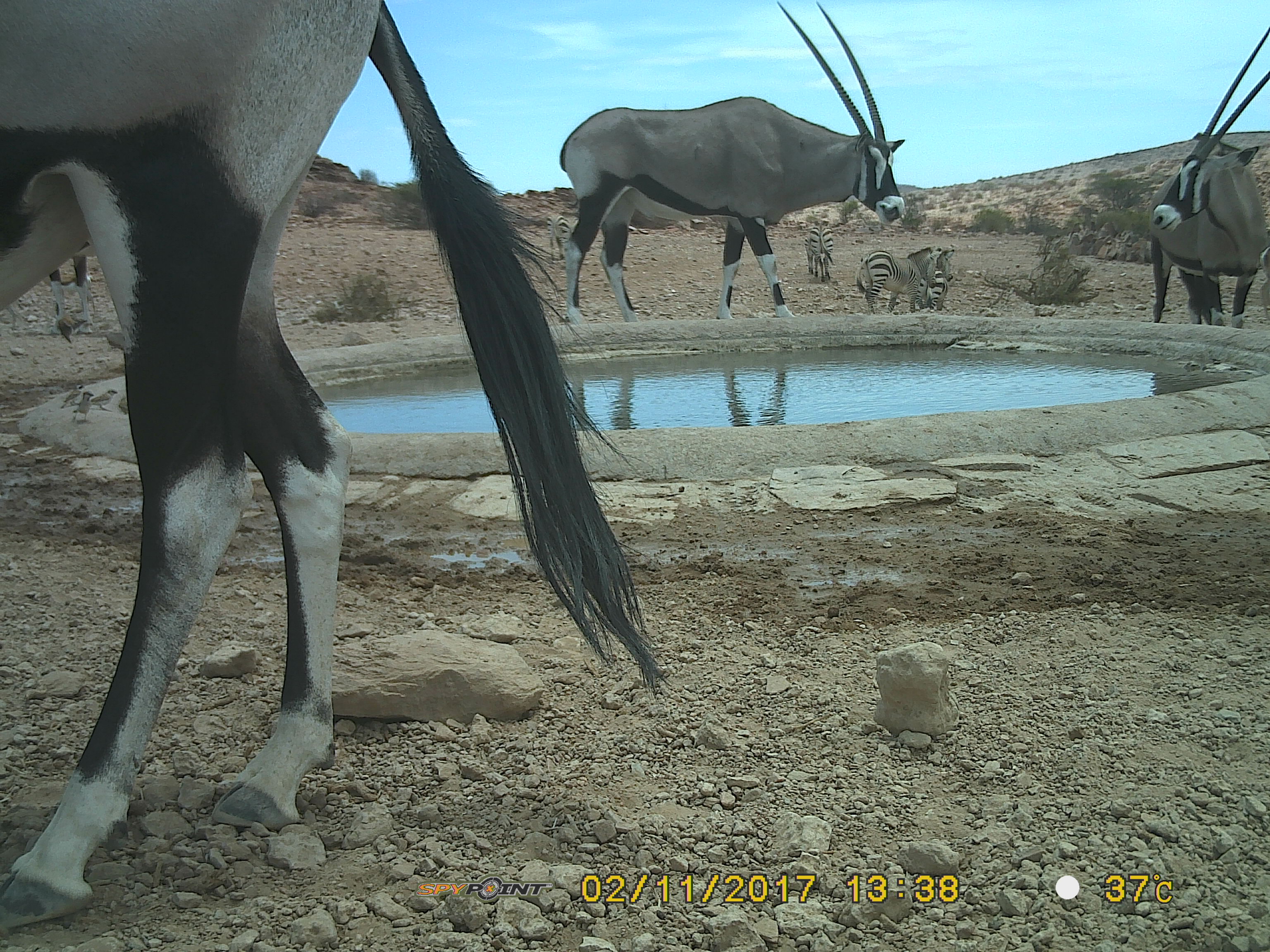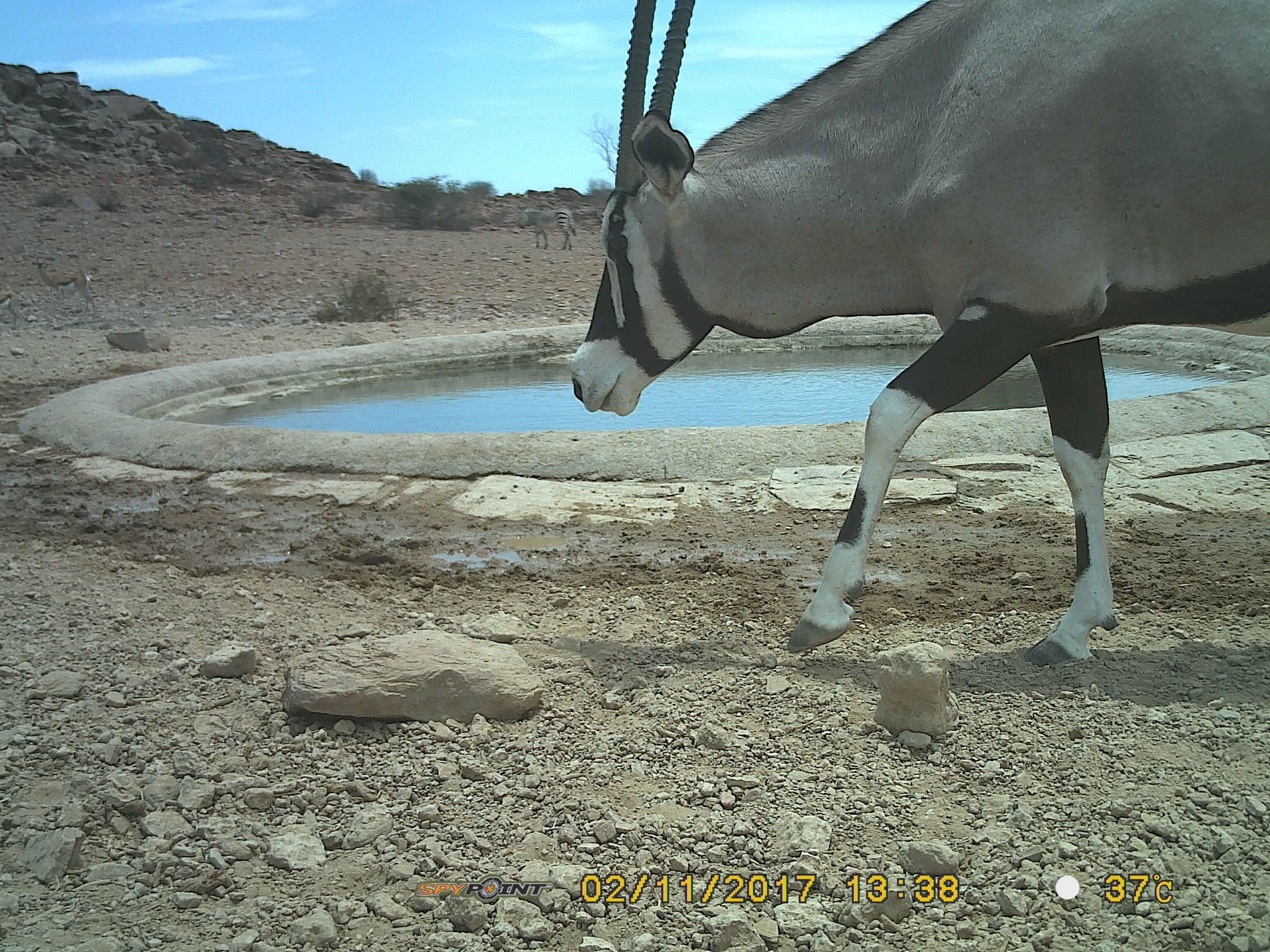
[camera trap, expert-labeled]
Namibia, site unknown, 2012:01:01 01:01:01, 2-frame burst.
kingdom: Animalia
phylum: Chordata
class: Mammalia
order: Artiodactyla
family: Bovidae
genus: Oryx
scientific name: Oryx gazella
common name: gemsbok